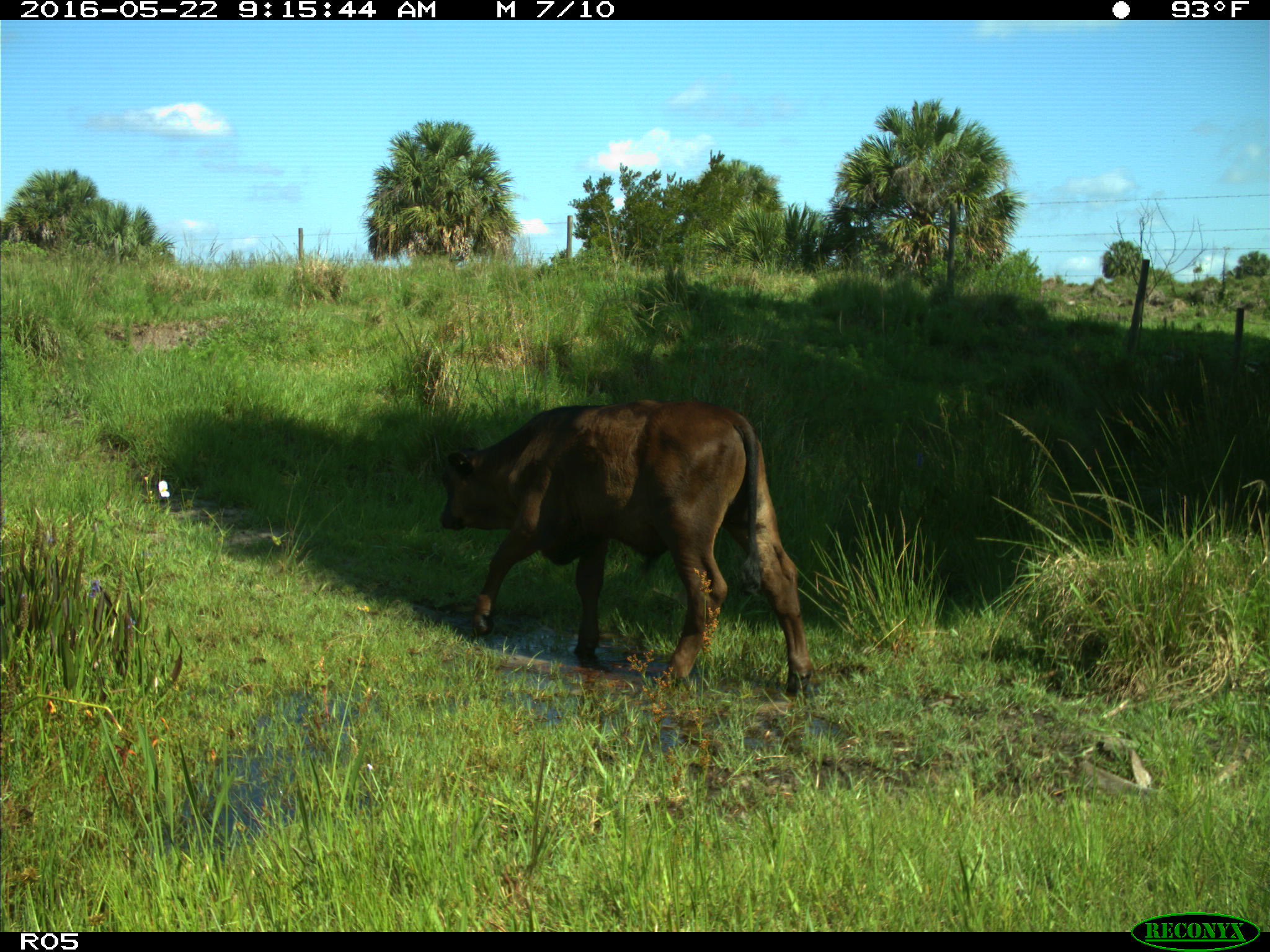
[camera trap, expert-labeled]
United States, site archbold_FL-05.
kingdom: Animalia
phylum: Chordata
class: Mammalia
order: Artiodactyla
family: Bovidae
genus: Bos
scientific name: Bos taurus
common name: domestic cow